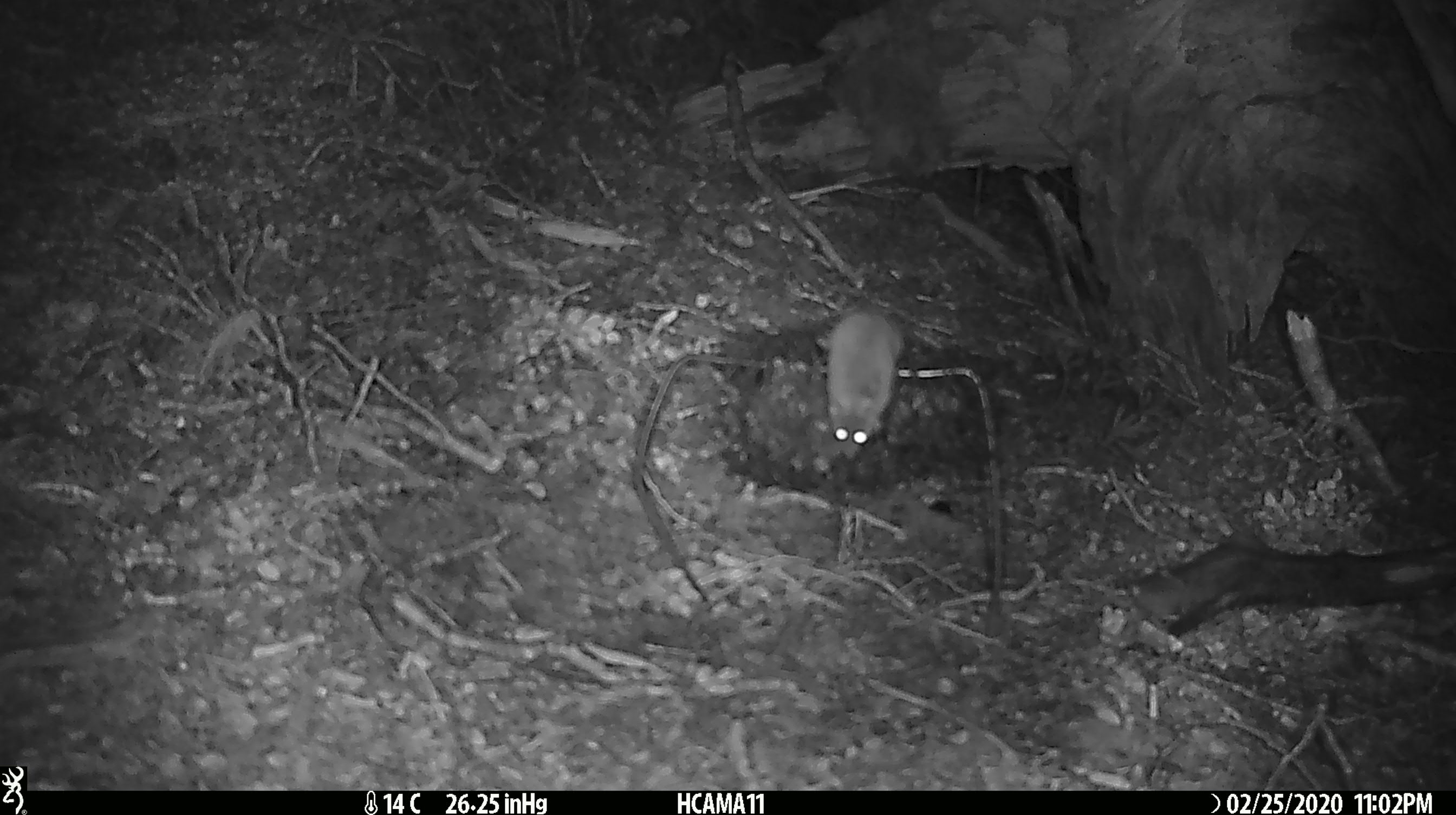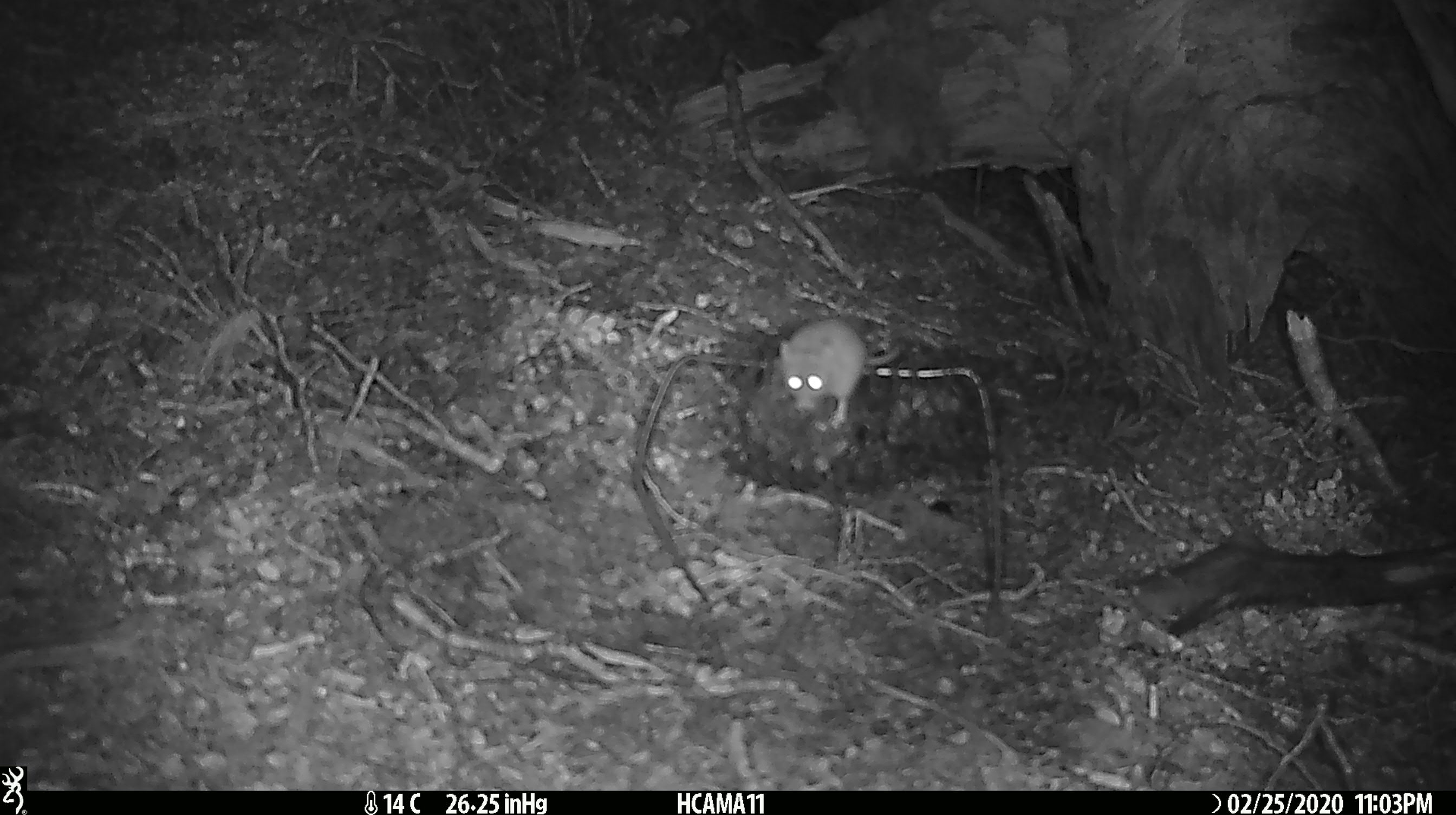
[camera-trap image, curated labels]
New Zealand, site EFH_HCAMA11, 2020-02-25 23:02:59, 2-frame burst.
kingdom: Animalia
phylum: Chordata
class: Mammalia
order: Rodentia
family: Muridae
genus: Mus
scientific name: Mus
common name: mouse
Mouse (Mus).